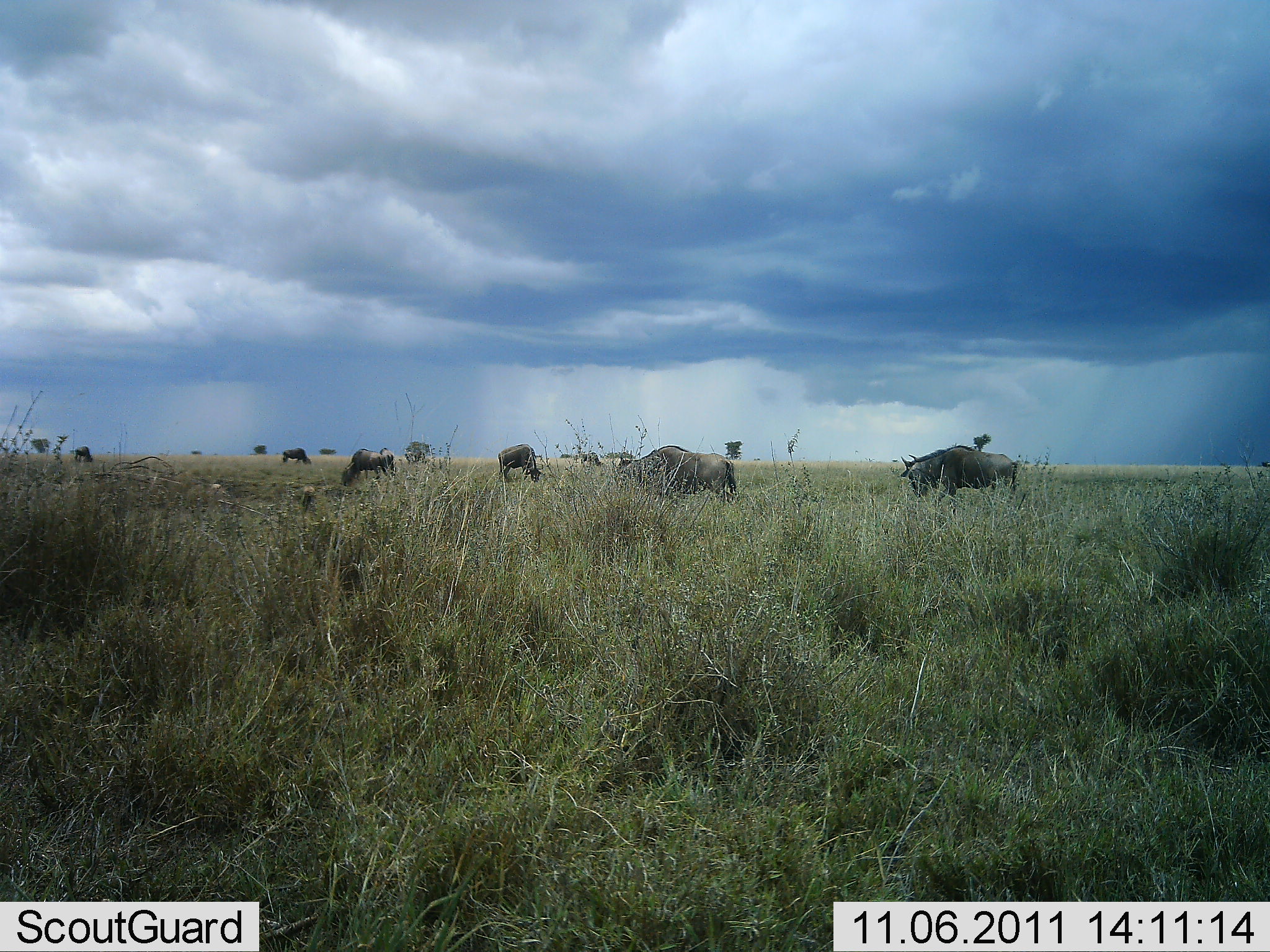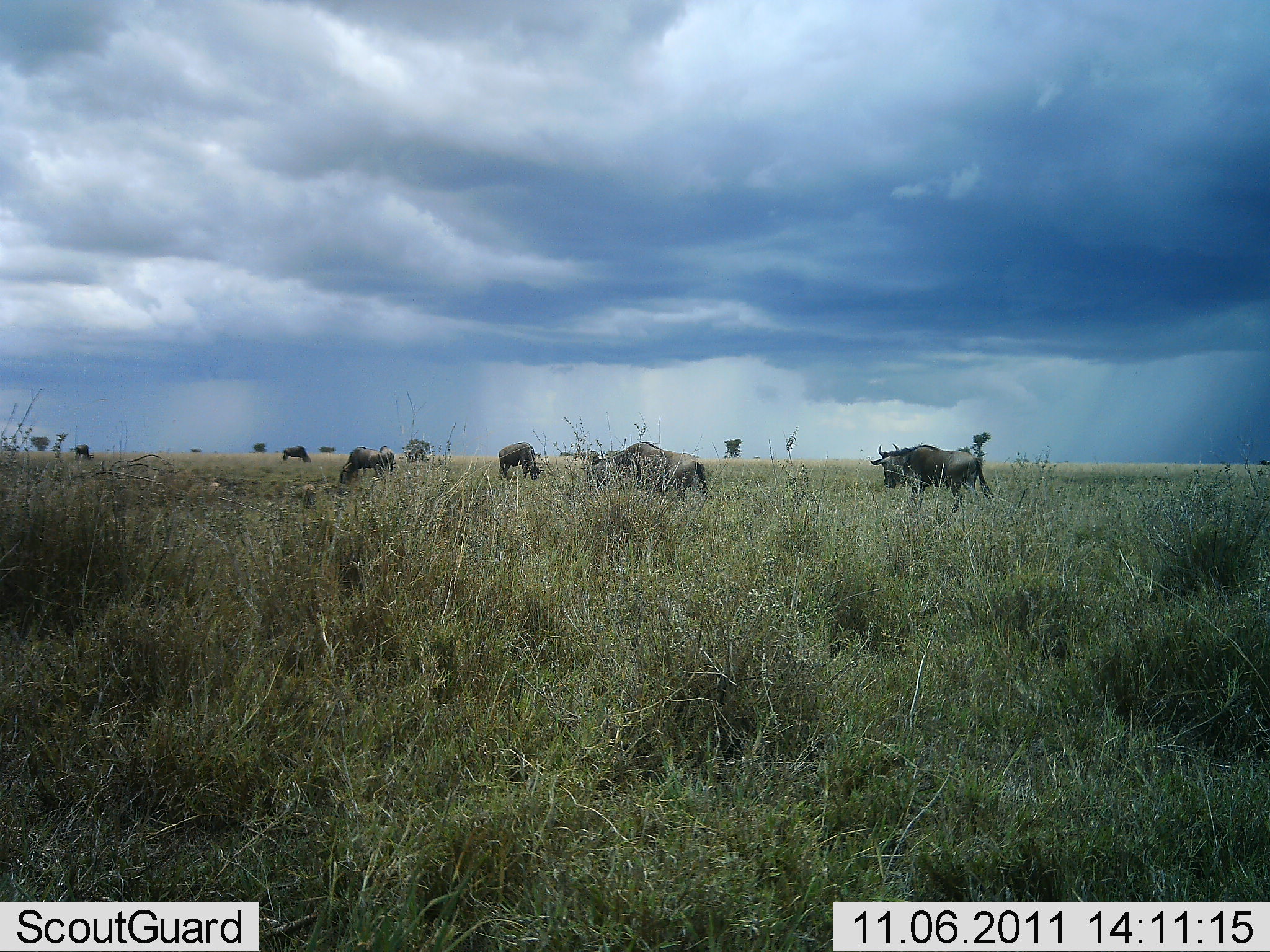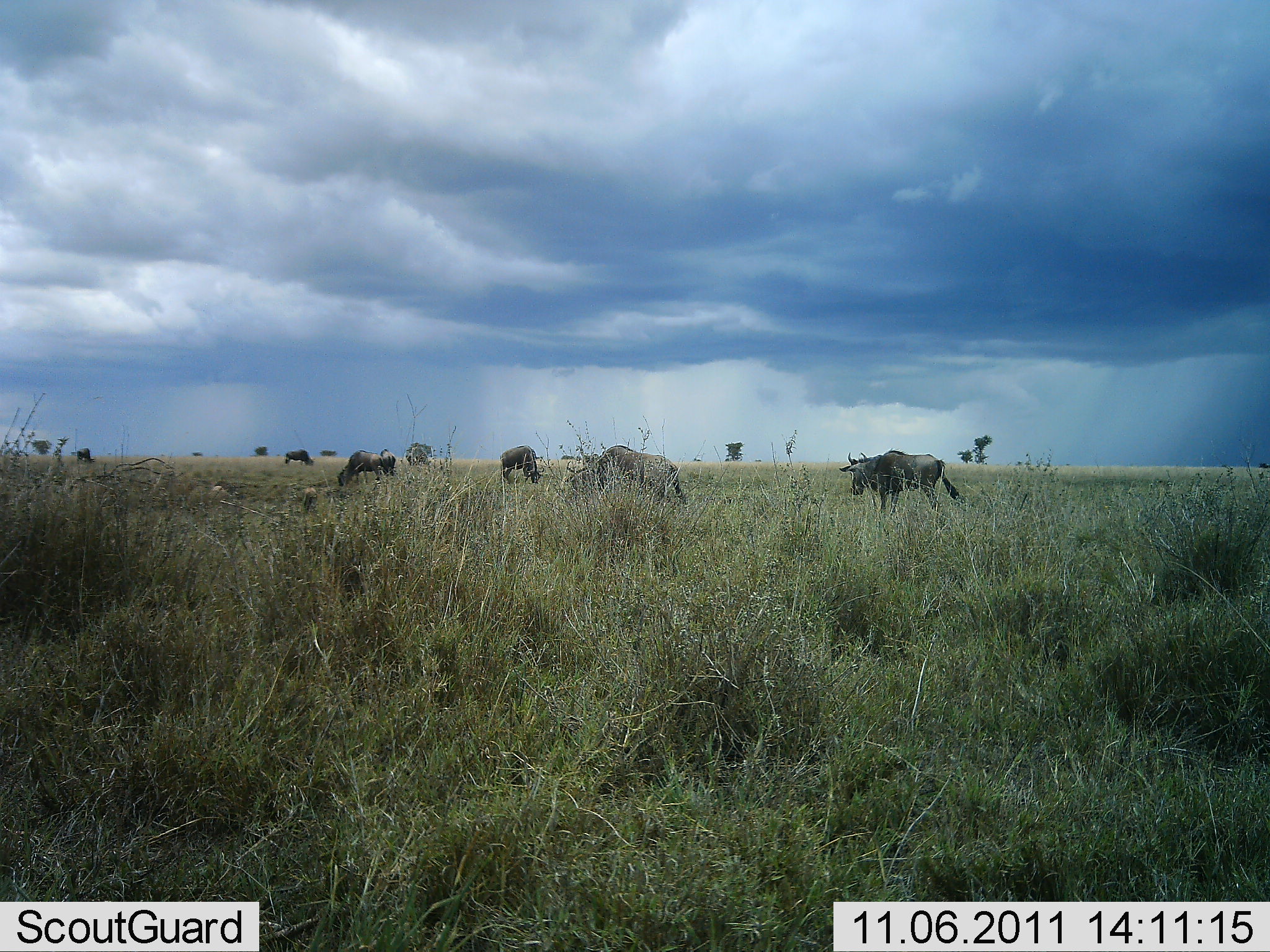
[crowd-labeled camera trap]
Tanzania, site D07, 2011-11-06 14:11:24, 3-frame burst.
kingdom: Animalia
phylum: Chordata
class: Mammalia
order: Artiodactyla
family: Bovidae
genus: Connochaetes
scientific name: Connochaetes taurinus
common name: blue wildebeest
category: wildebeest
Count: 6.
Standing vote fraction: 8%.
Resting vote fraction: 0%.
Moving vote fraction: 77%.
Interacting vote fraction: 0%.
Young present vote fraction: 0%.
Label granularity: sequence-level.